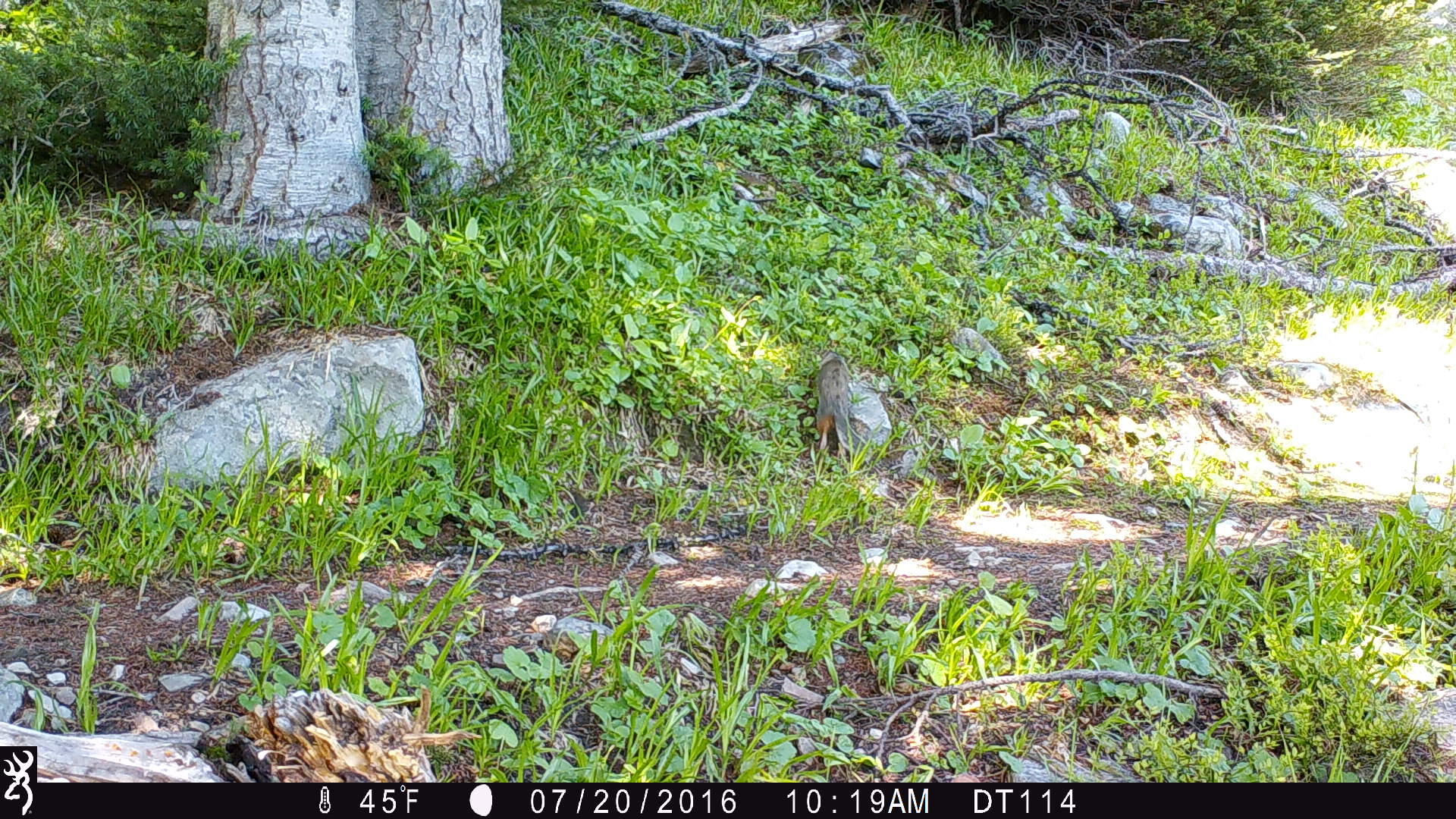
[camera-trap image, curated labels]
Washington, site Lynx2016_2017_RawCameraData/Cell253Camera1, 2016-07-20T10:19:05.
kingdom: Animalia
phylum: Chordata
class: Mammalia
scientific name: Mammalia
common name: small mammal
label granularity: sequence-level